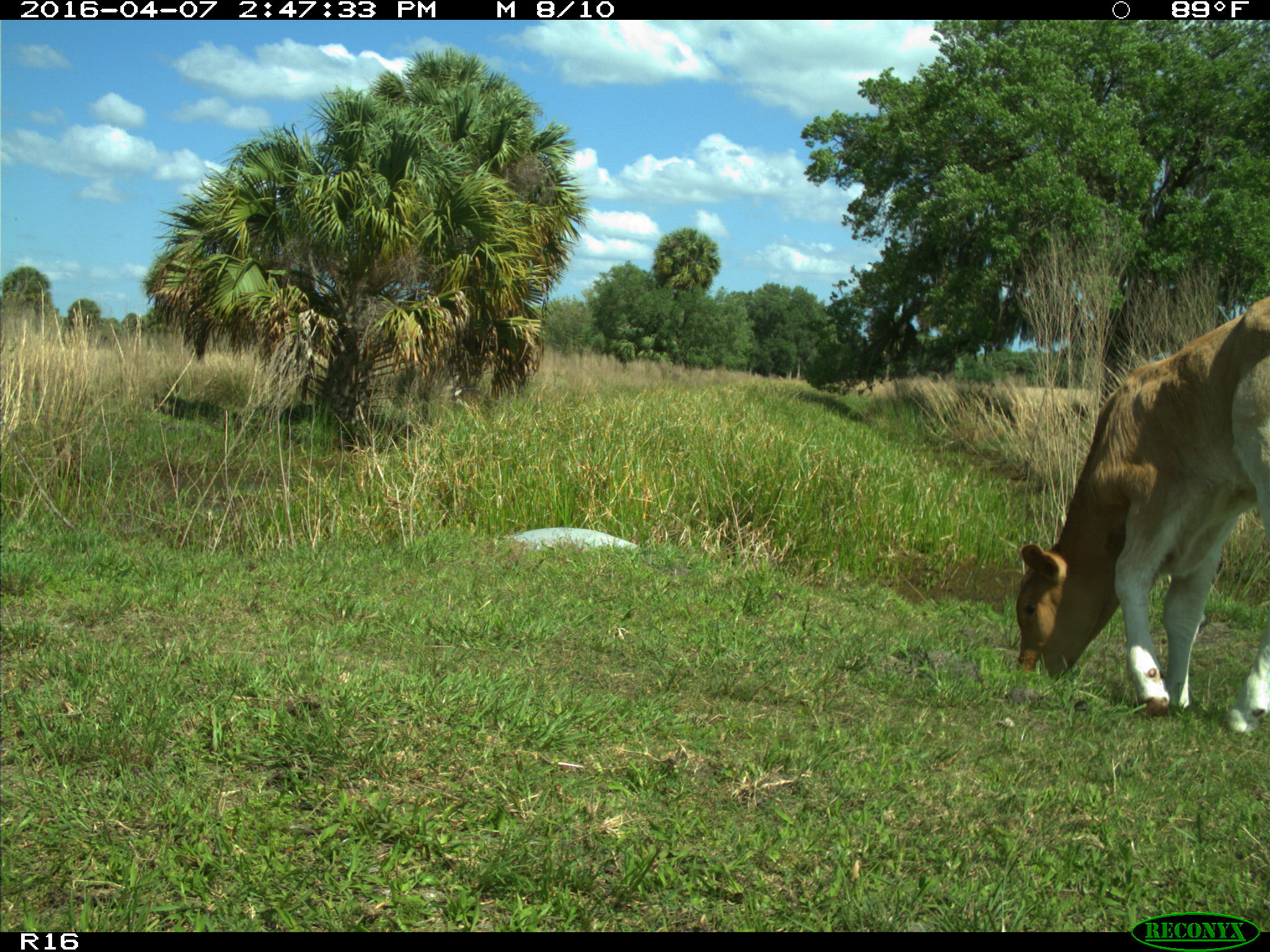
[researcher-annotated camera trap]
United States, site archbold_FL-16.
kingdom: Animalia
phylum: Chordata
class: Mammalia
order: Artiodactyla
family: Bovidae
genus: Bos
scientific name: Bos taurus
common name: domestic cow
Bos taurus (domestic cow).